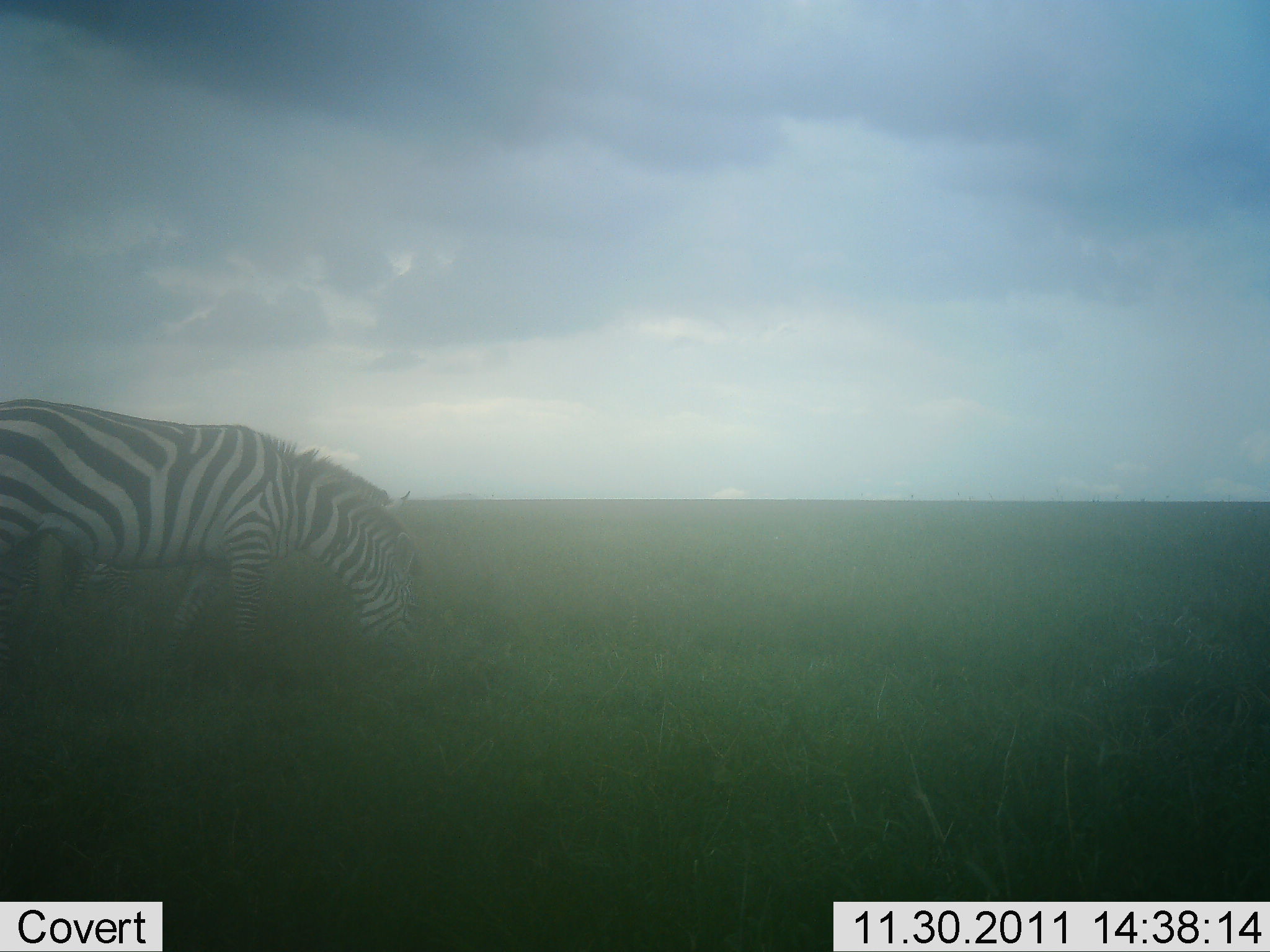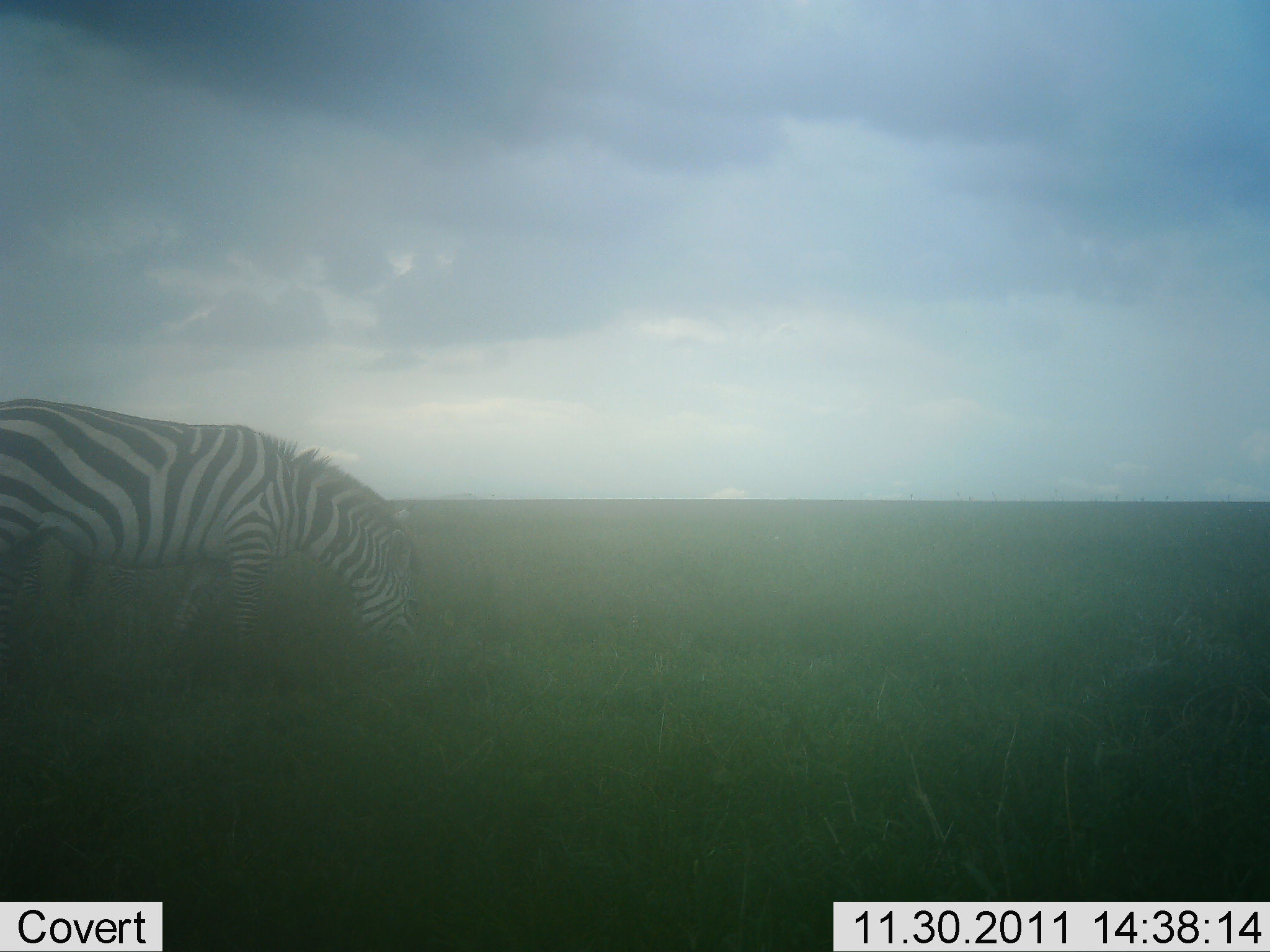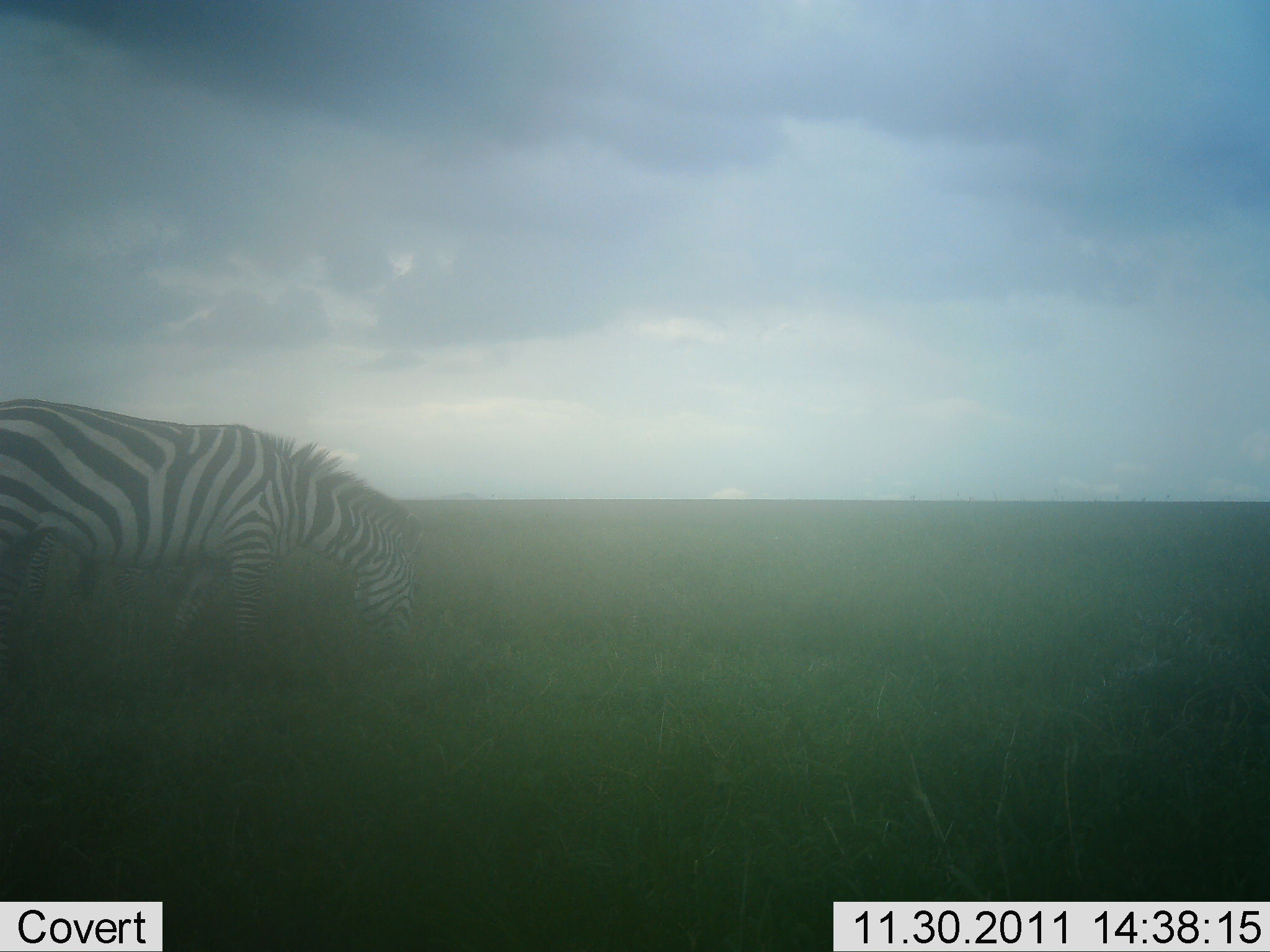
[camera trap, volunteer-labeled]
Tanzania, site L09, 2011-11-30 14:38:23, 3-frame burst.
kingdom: Animalia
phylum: Chordata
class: Mammalia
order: Perissodactyla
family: Equidae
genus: Equus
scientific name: Equus quagga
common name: plains zebra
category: zebra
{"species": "zebra (plains zebra) (Equus quagga)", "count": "1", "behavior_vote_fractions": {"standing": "12%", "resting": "0%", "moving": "0%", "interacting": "6%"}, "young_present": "0%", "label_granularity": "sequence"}